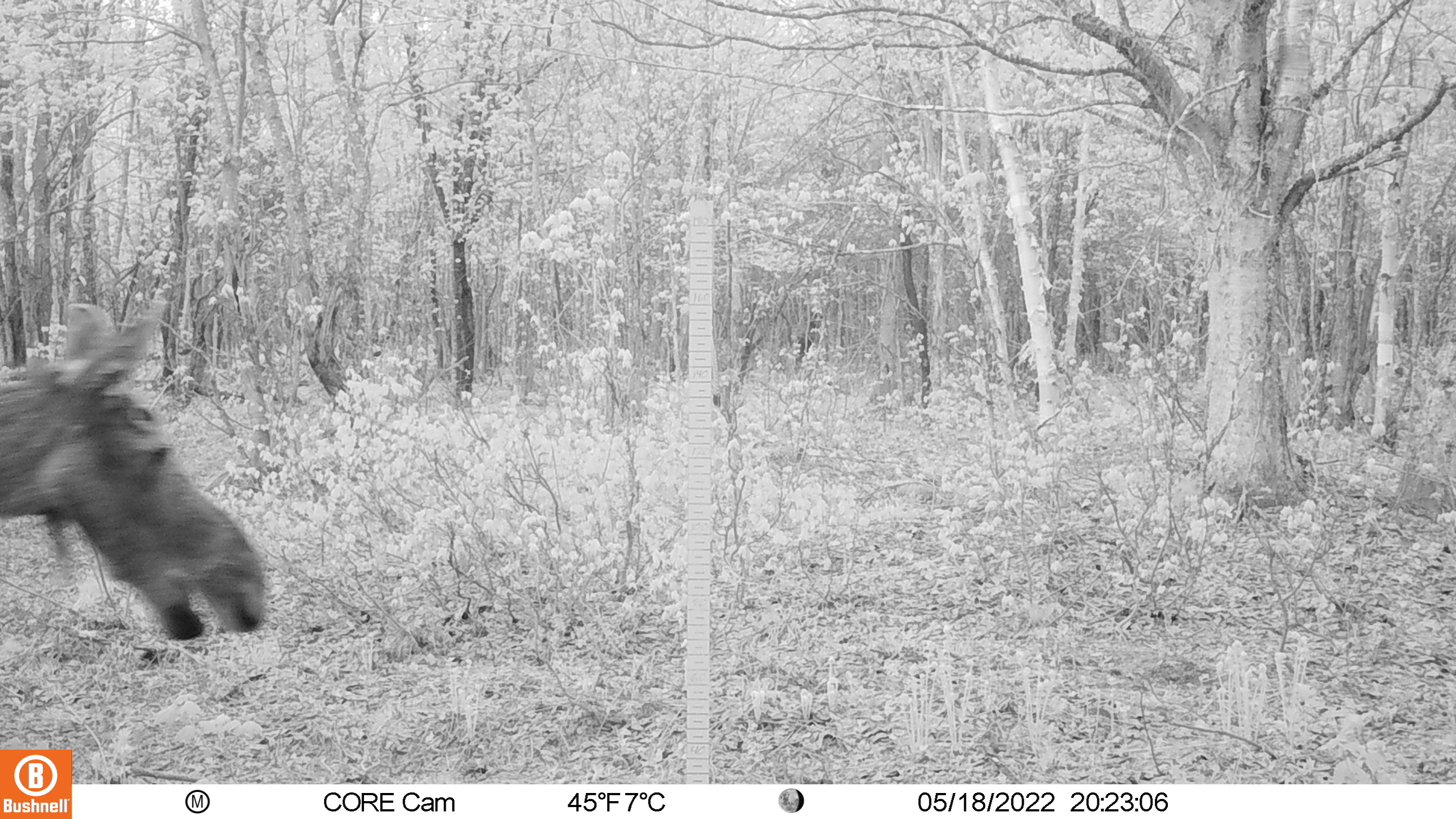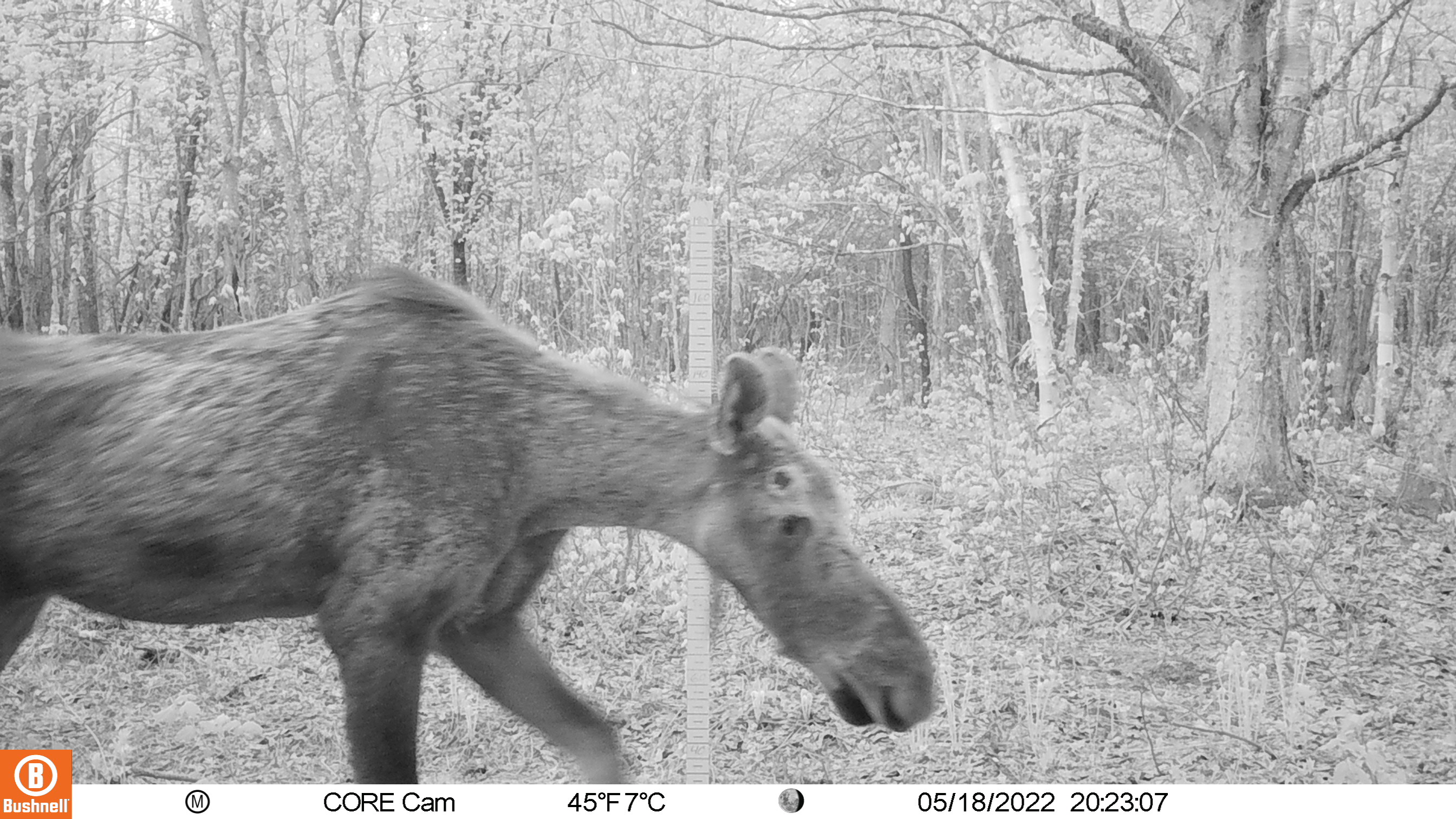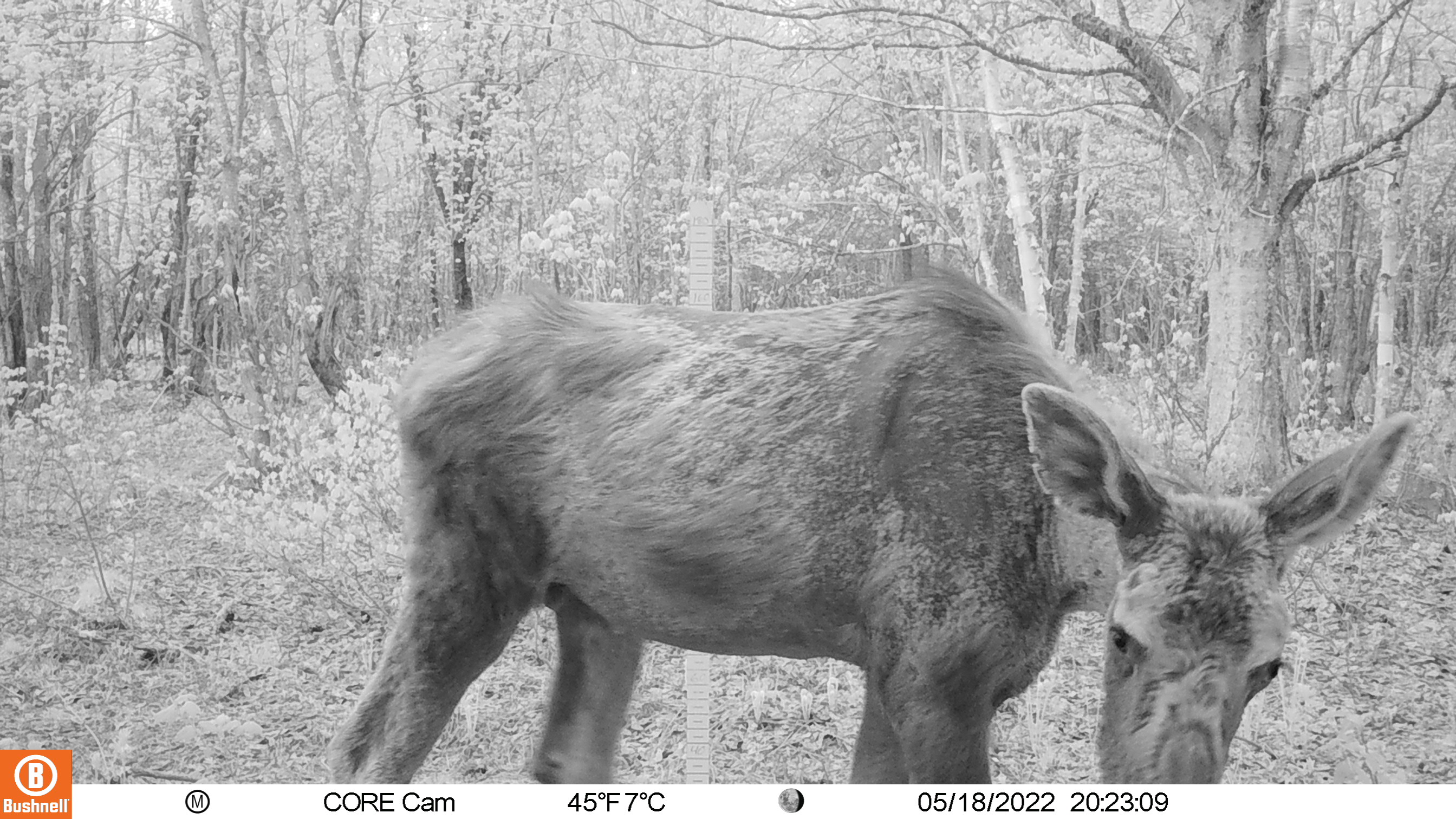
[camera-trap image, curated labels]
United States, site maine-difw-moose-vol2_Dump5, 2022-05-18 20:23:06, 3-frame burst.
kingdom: Animalia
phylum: Chordata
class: Mammalia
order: Artiodactyla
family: Cervidae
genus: Alces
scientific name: Alces alces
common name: moose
Moose (Alces alces).